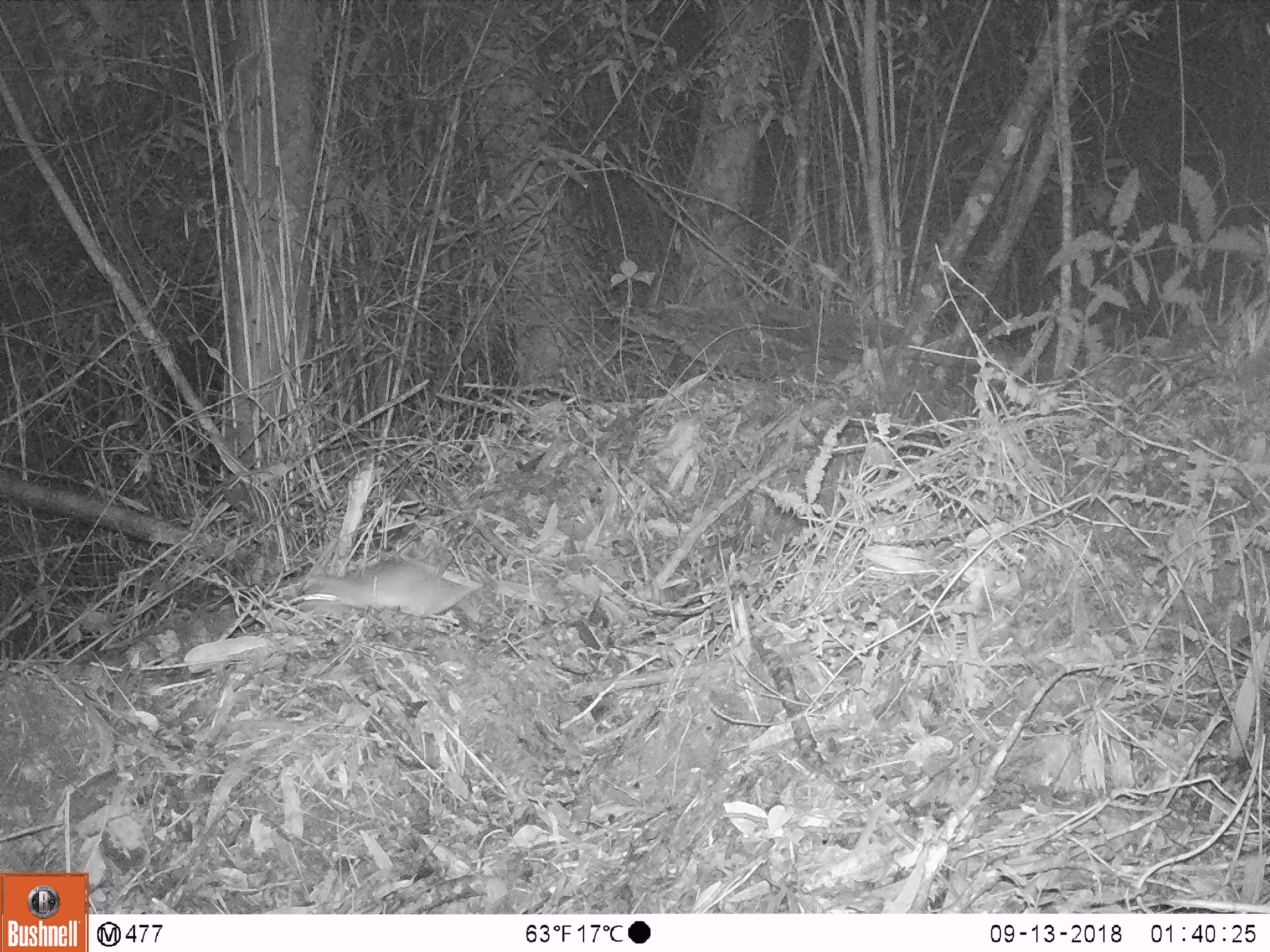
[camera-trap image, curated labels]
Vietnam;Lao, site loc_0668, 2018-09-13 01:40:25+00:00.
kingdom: Animalia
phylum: Chordata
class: Mammalia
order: Rodentia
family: Muridae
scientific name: Muridae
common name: old-world mice and rats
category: unidentified murid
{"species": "unidentified murid (old-world mice and rats) (Muridae)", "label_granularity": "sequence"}